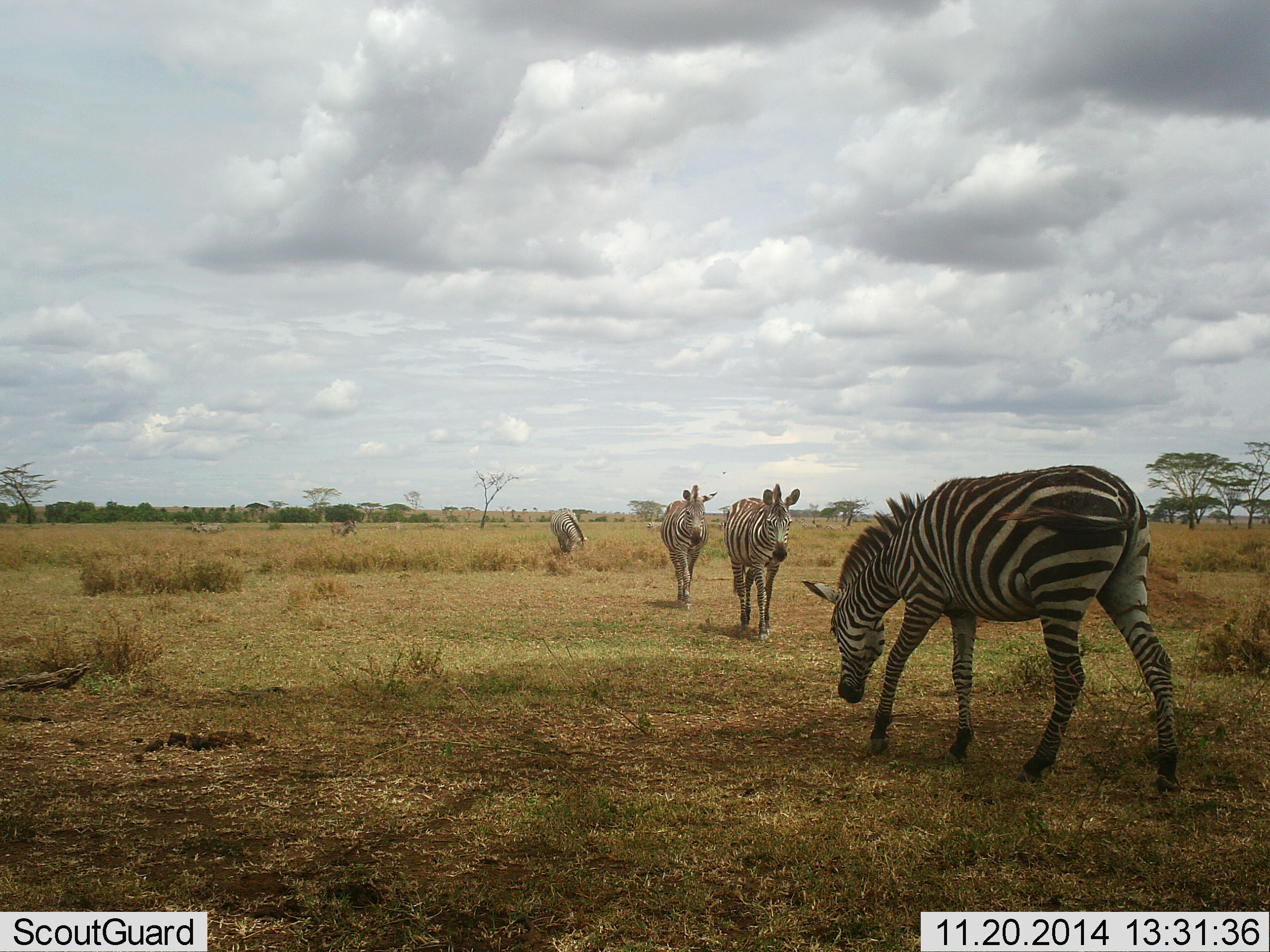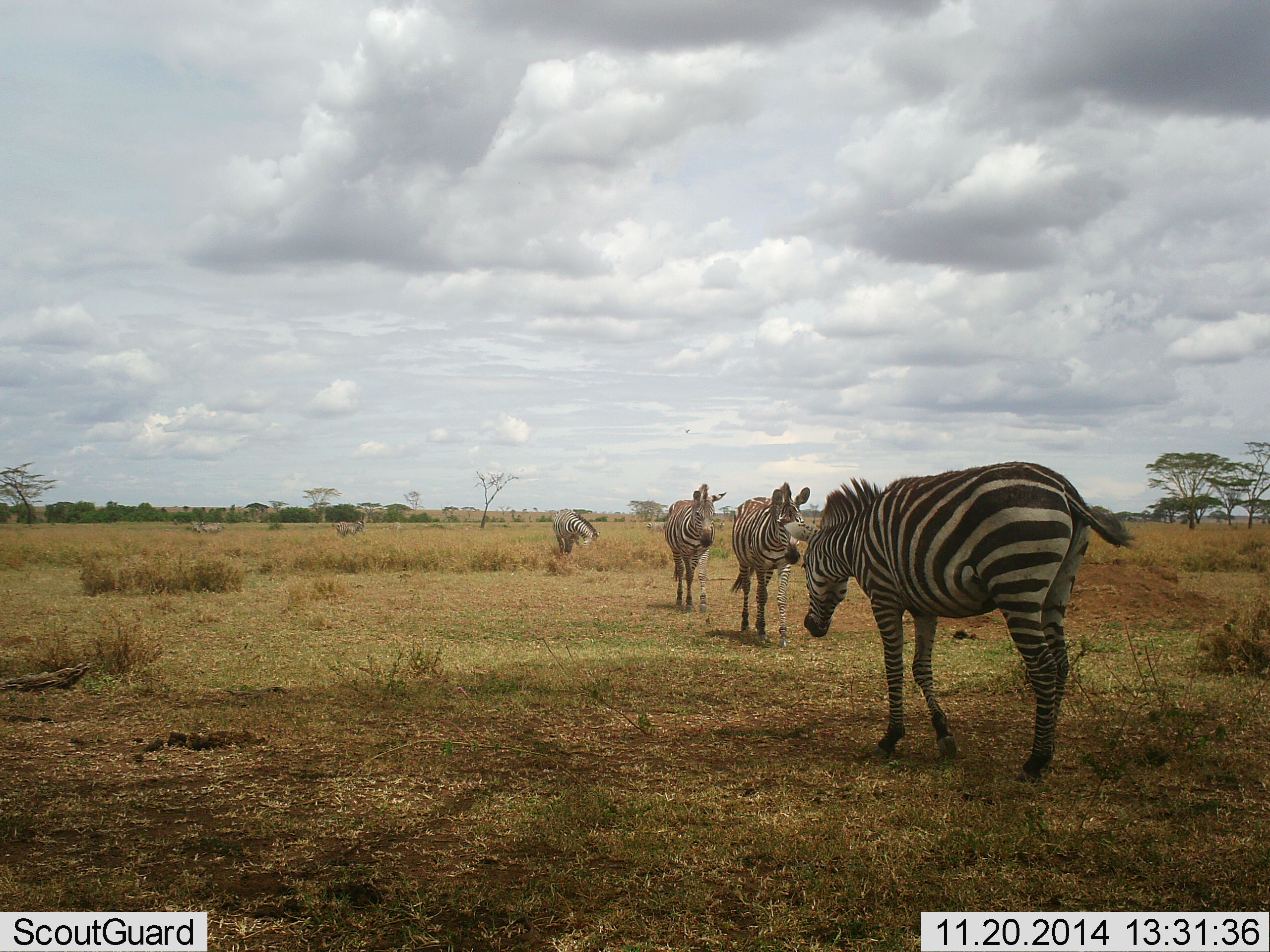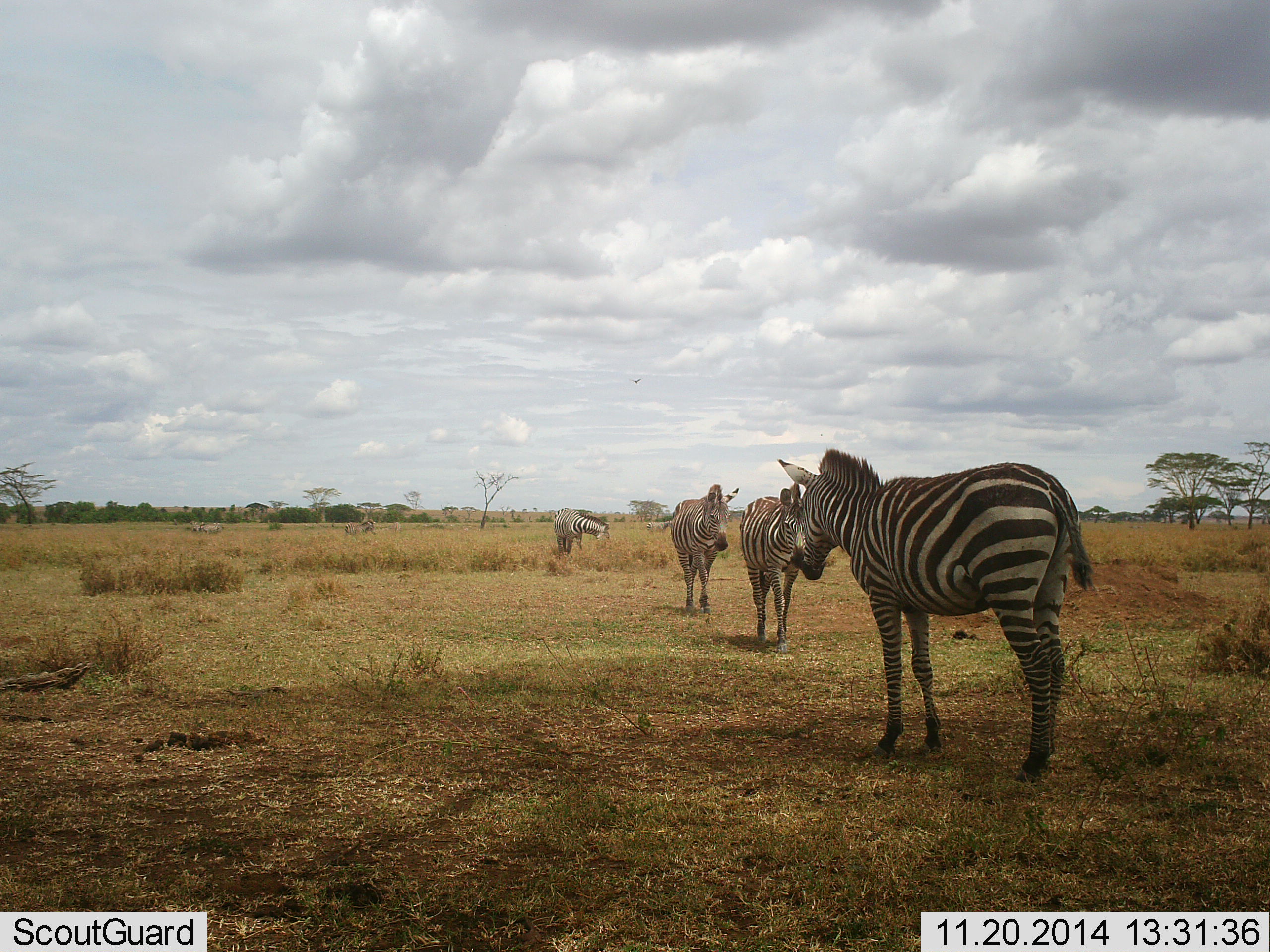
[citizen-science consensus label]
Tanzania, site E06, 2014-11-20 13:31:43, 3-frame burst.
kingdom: Animalia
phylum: Chordata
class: Mammalia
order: Perissodactyla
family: Equidae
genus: Equus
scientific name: Equus quagga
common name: plains zebra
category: zebra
Zebra (plains zebra) (Equus quagga), count 5. Behavior (volunteer vote fractions): standing 10%, resting 0%, moving 100%, interacting 0%. Young present (vote fraction): 0%. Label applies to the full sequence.